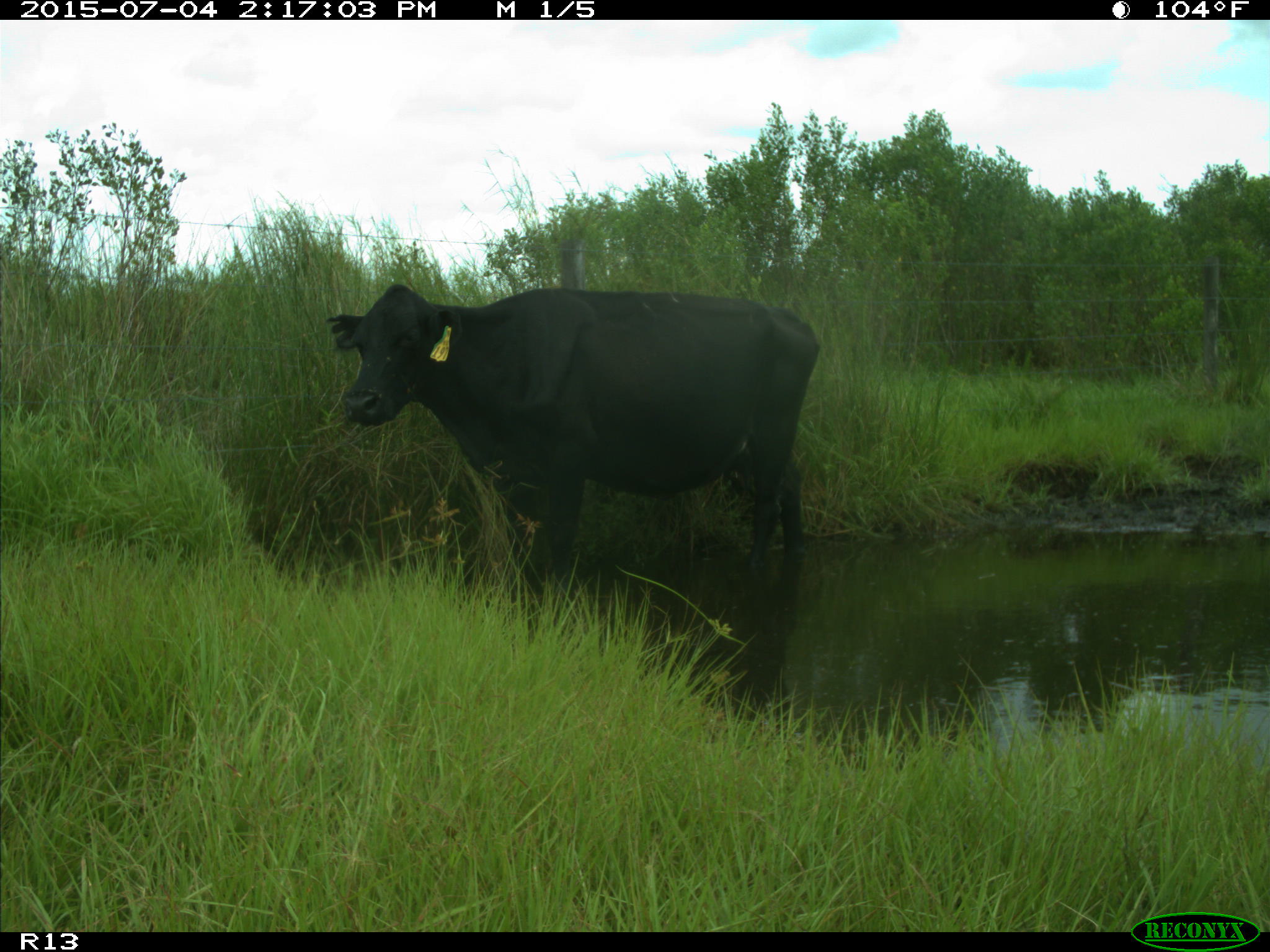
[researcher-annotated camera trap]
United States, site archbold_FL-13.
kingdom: Animalia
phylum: Chordata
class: Mammalia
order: Artiodactyla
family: Bovidae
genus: Bos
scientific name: Bos taurus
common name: domestic cow